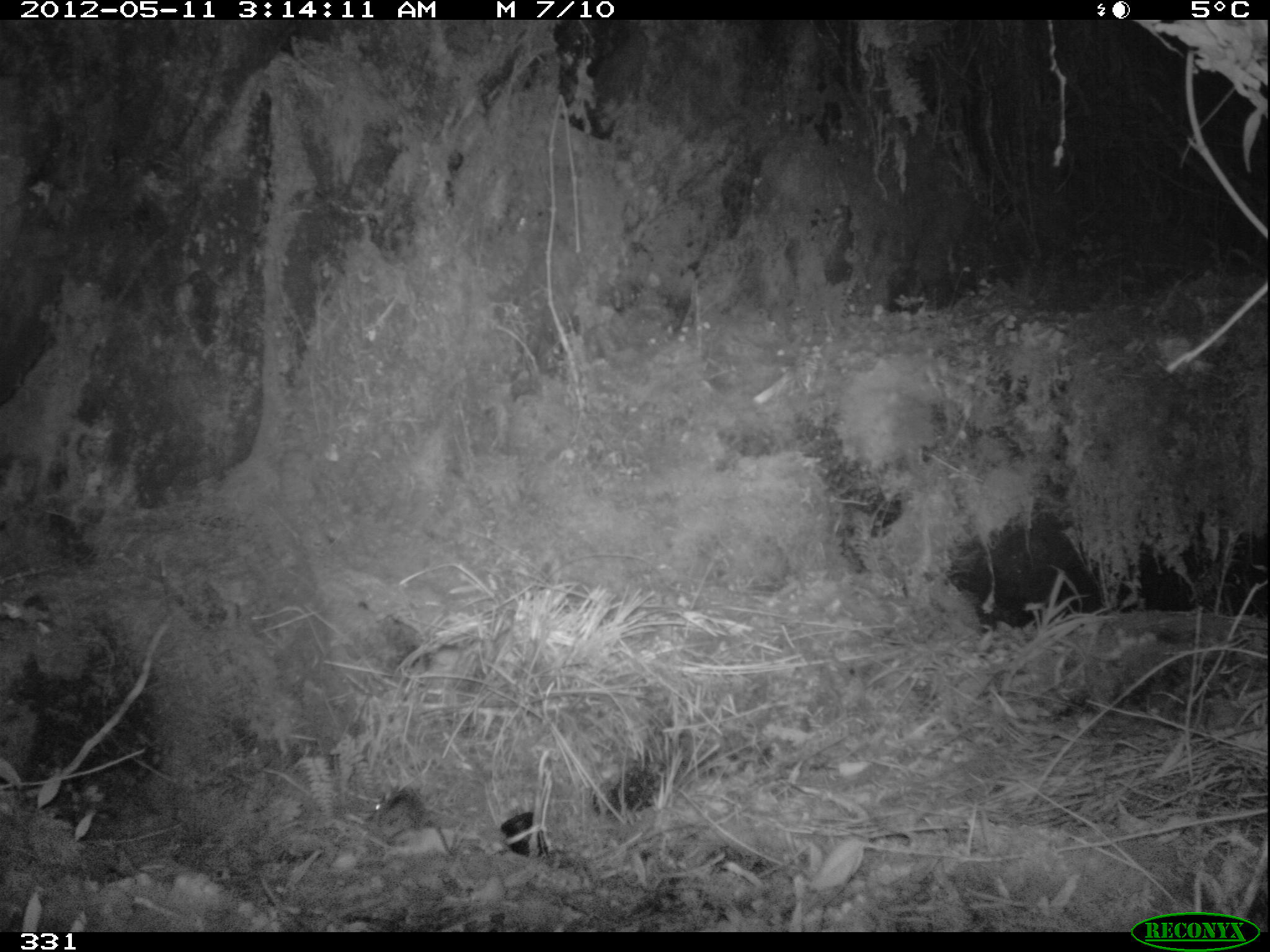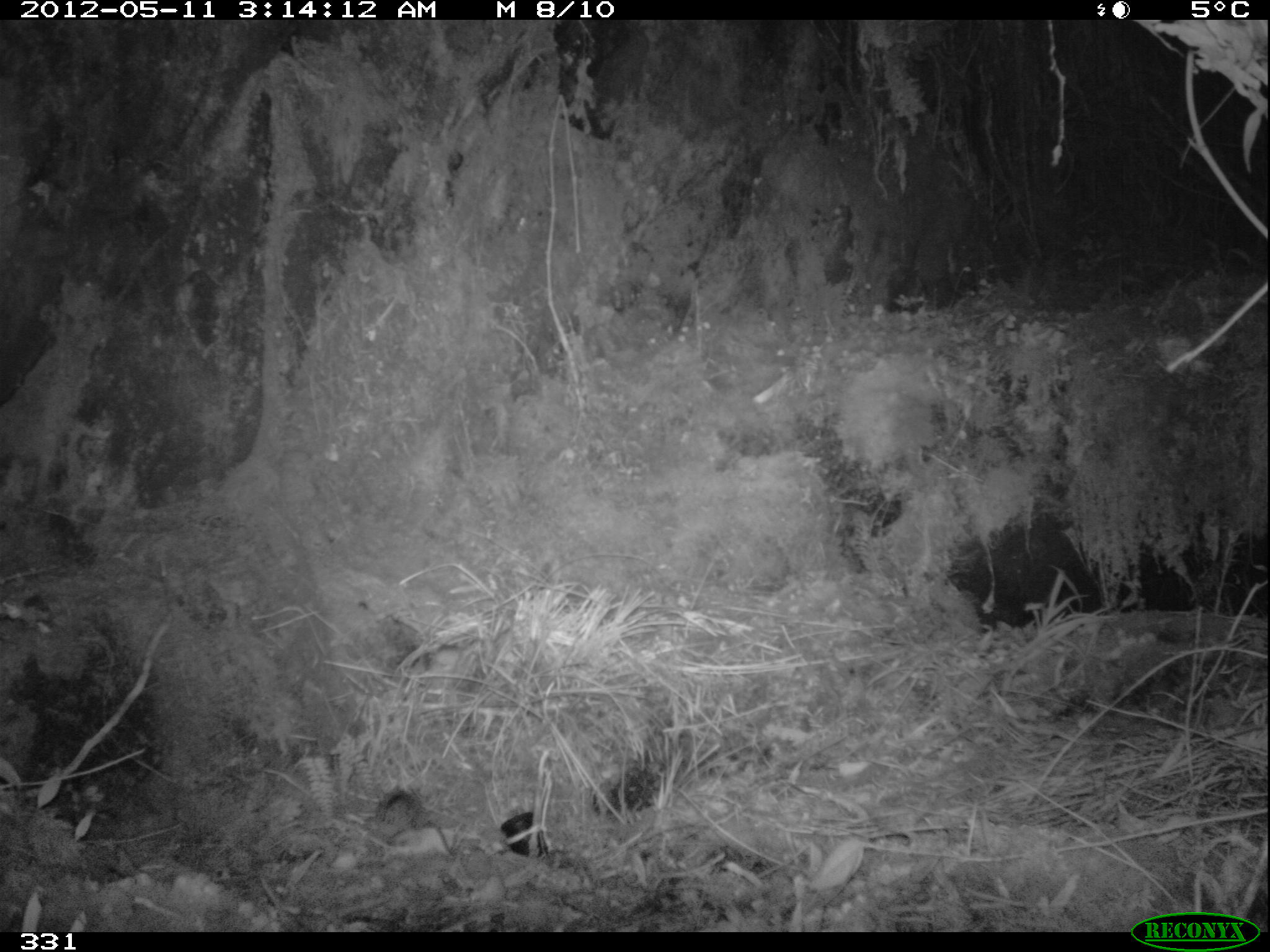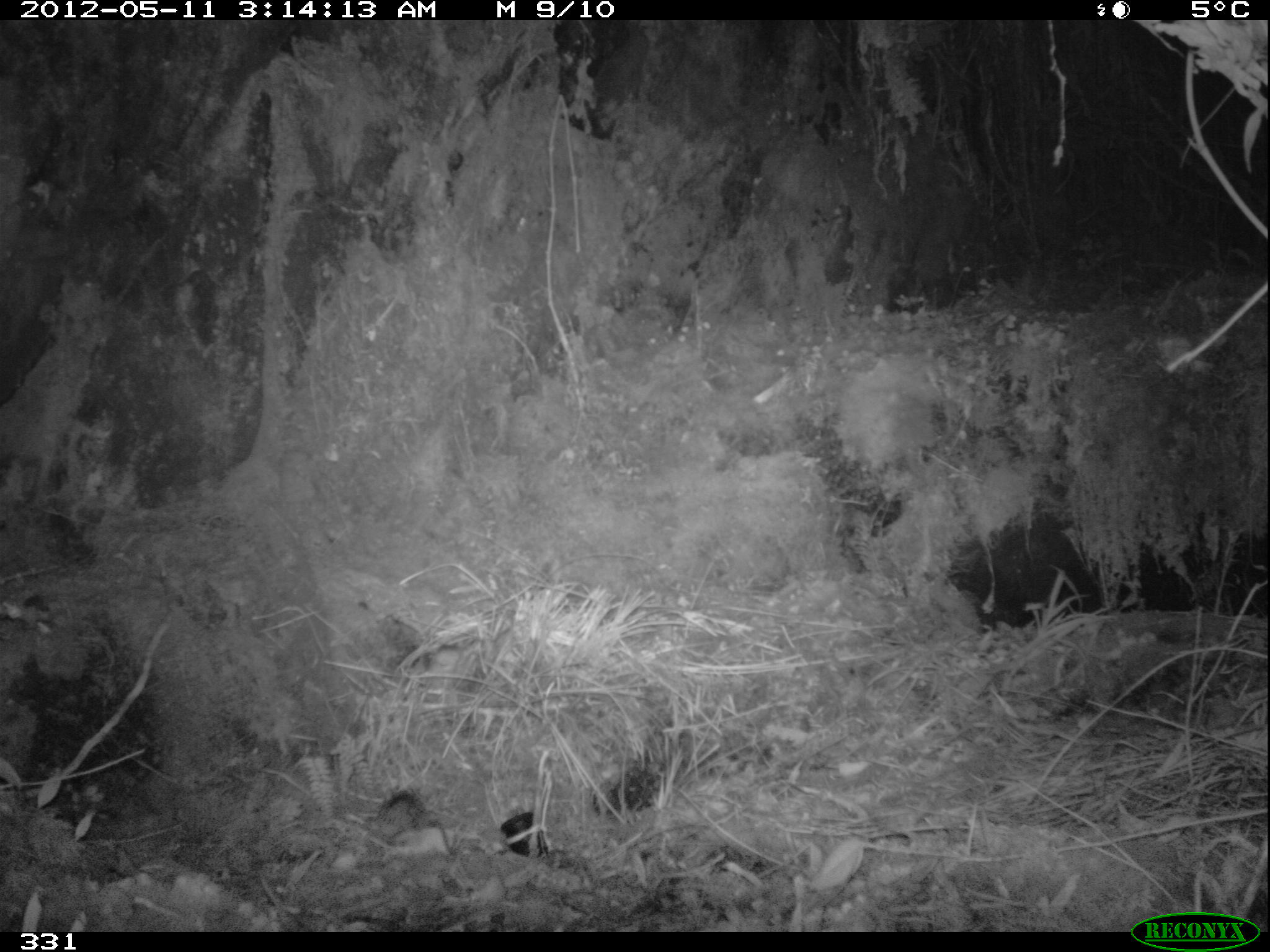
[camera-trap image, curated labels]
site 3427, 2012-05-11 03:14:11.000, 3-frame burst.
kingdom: Animalia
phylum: Chordata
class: Mammalia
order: Rodentia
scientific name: Rodentia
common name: rodents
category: unknown rodent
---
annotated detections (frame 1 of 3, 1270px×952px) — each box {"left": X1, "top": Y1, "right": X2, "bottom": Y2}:
unknown rodent: {"left": 365, "top": 787, "right": 451, "bottom": 858}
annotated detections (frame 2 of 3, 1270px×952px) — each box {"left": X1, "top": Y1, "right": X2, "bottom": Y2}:
unknown rodent: {"left": 358, "top": 790, "right": 454, "bottom": 855}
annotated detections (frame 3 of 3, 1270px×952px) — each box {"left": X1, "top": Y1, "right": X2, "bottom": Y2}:
unknown rodent: {"left": 377, "top": 787, "right": 452, "bottom": 853}